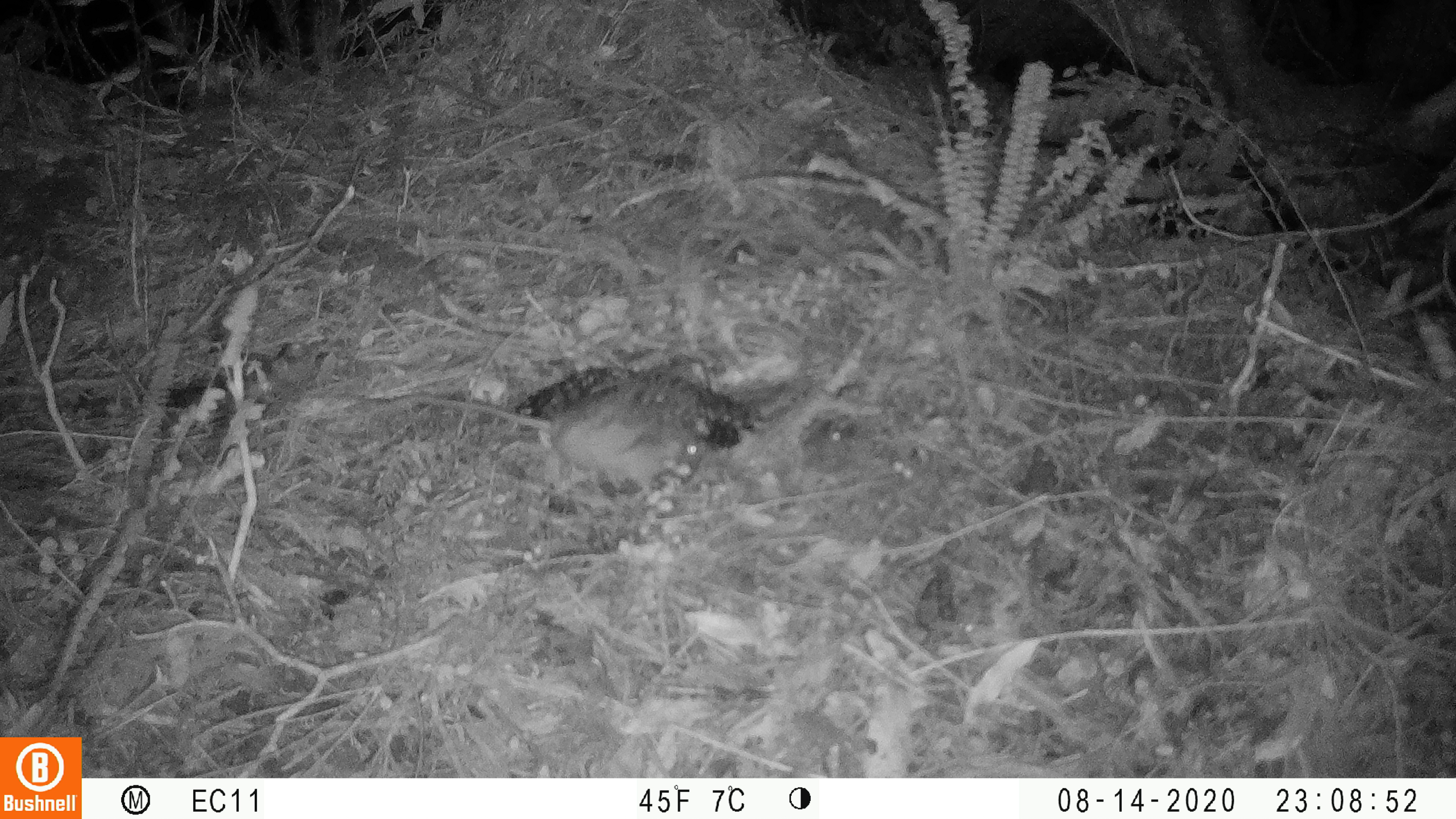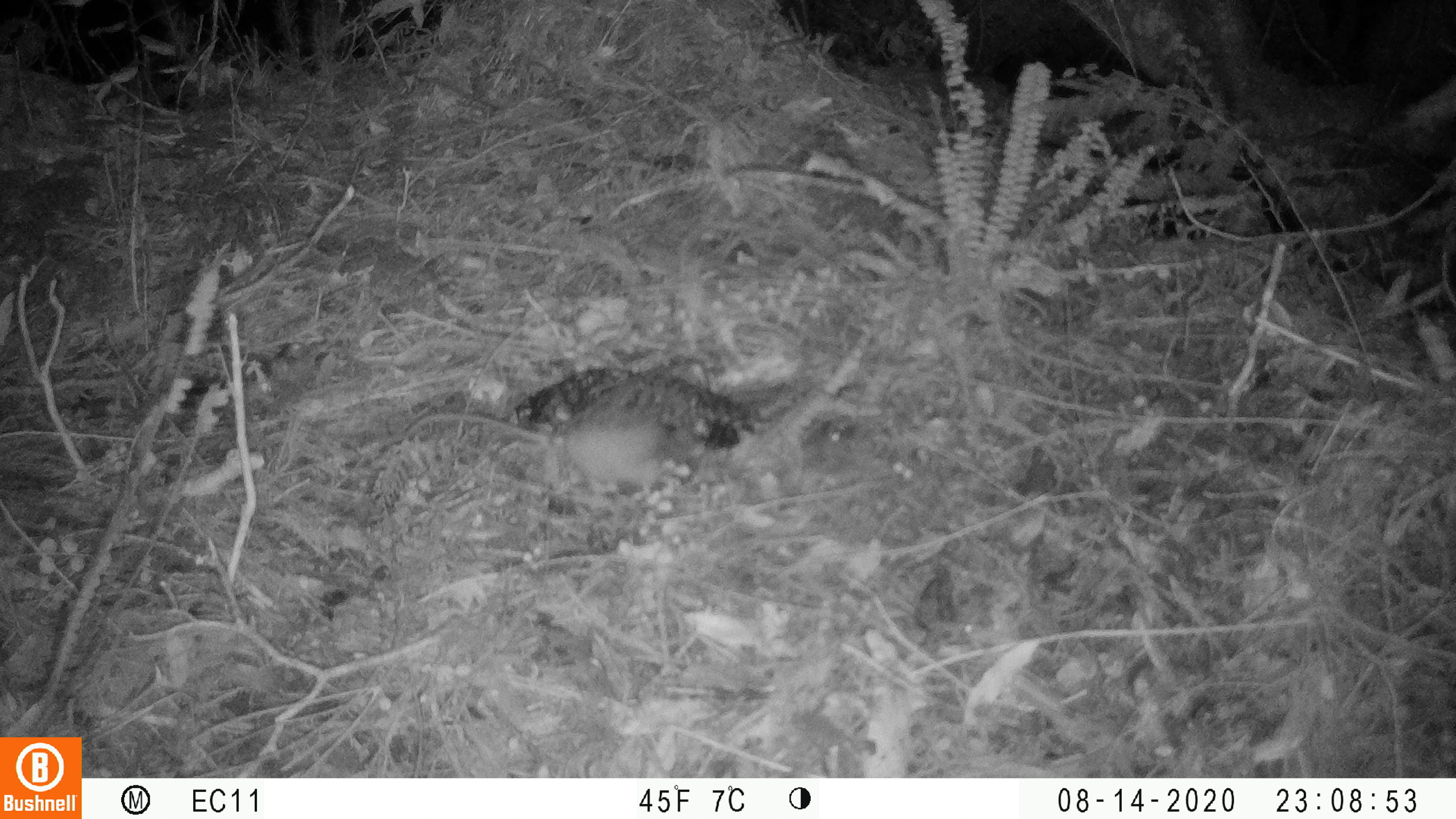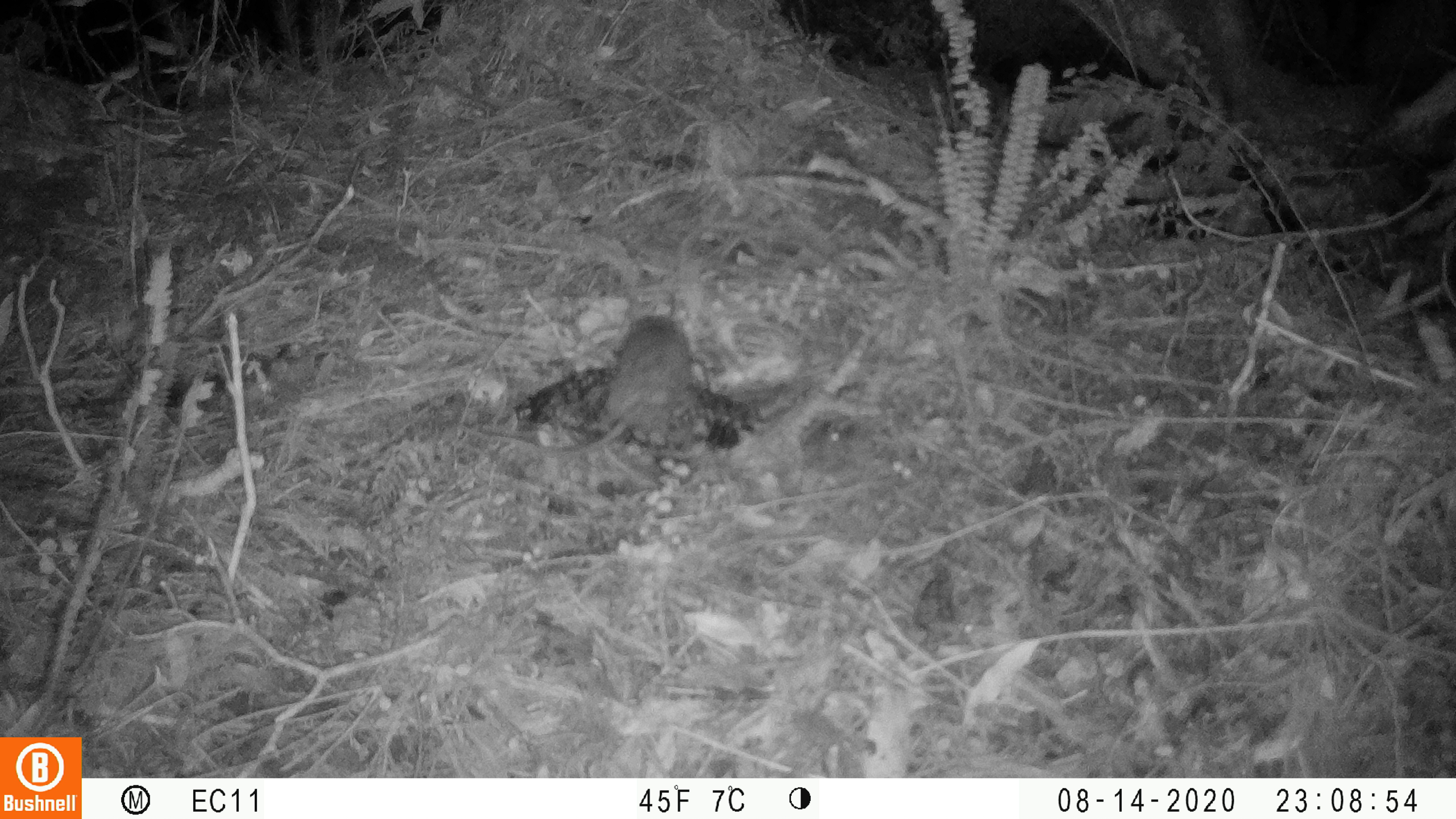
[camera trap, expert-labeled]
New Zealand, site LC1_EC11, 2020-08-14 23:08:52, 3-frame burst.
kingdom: Animalia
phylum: Chordata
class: Mammalia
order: Rodentia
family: Muridae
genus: Rattus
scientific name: Rattus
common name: rat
Rat (Rattus).